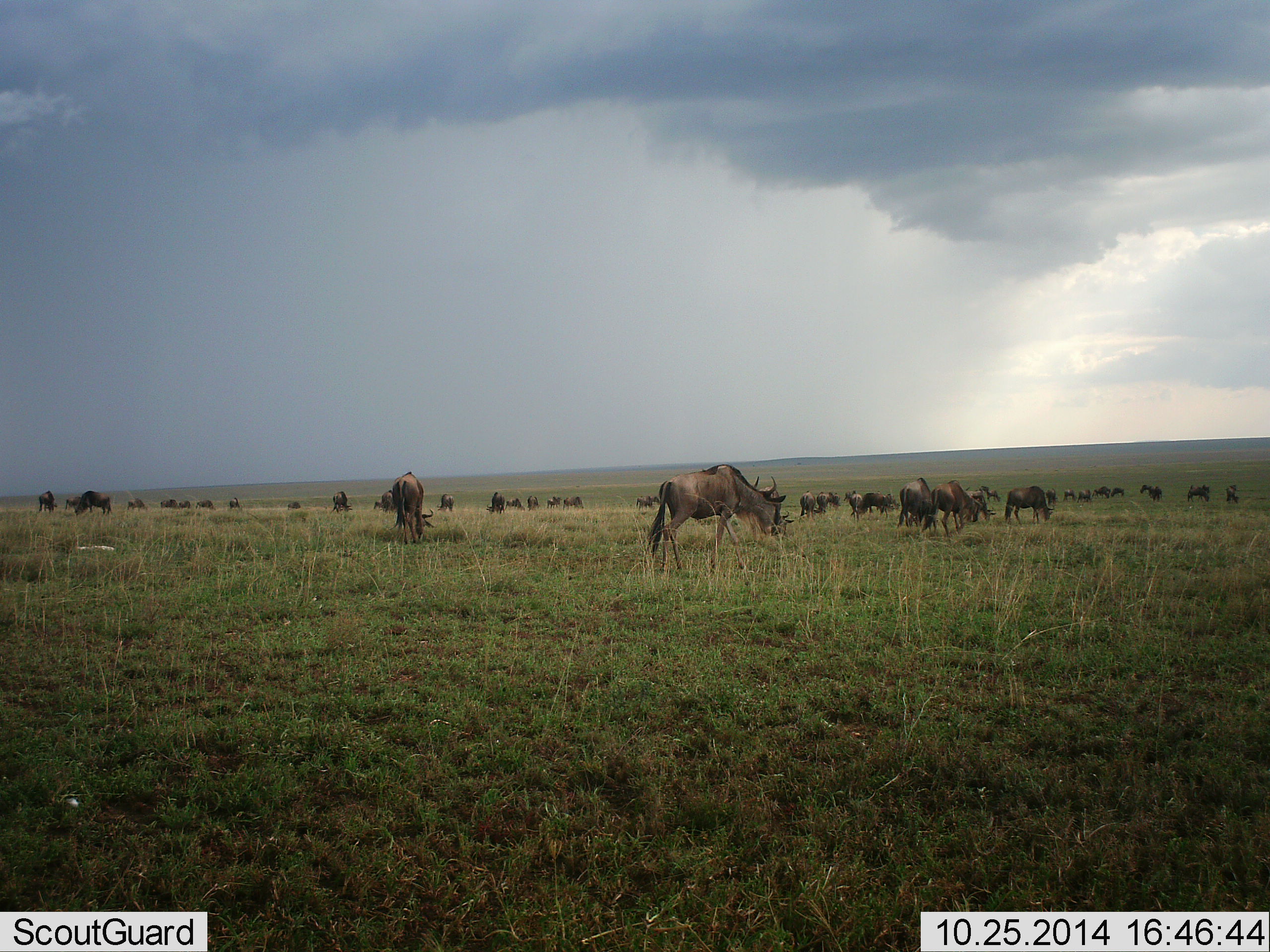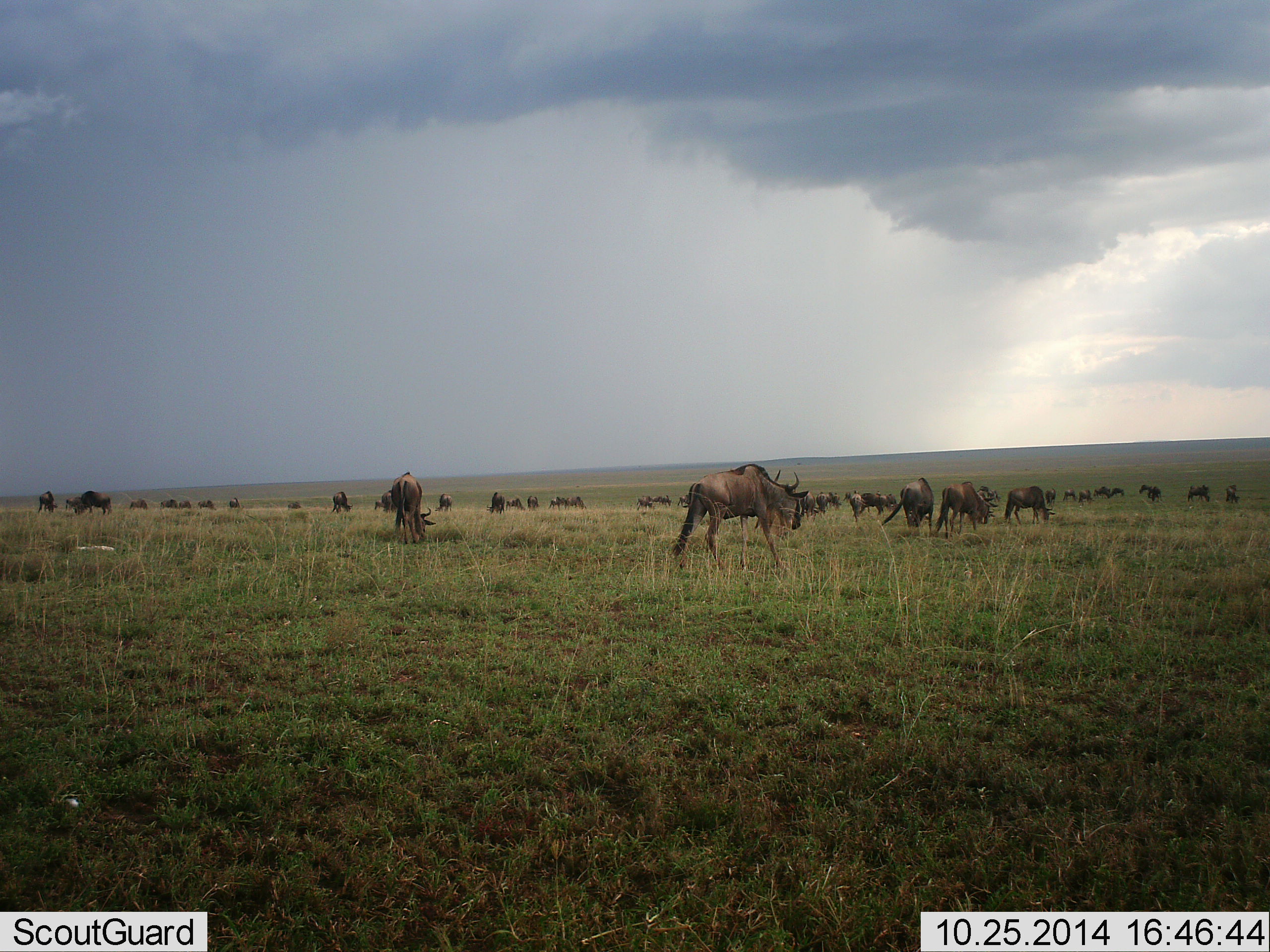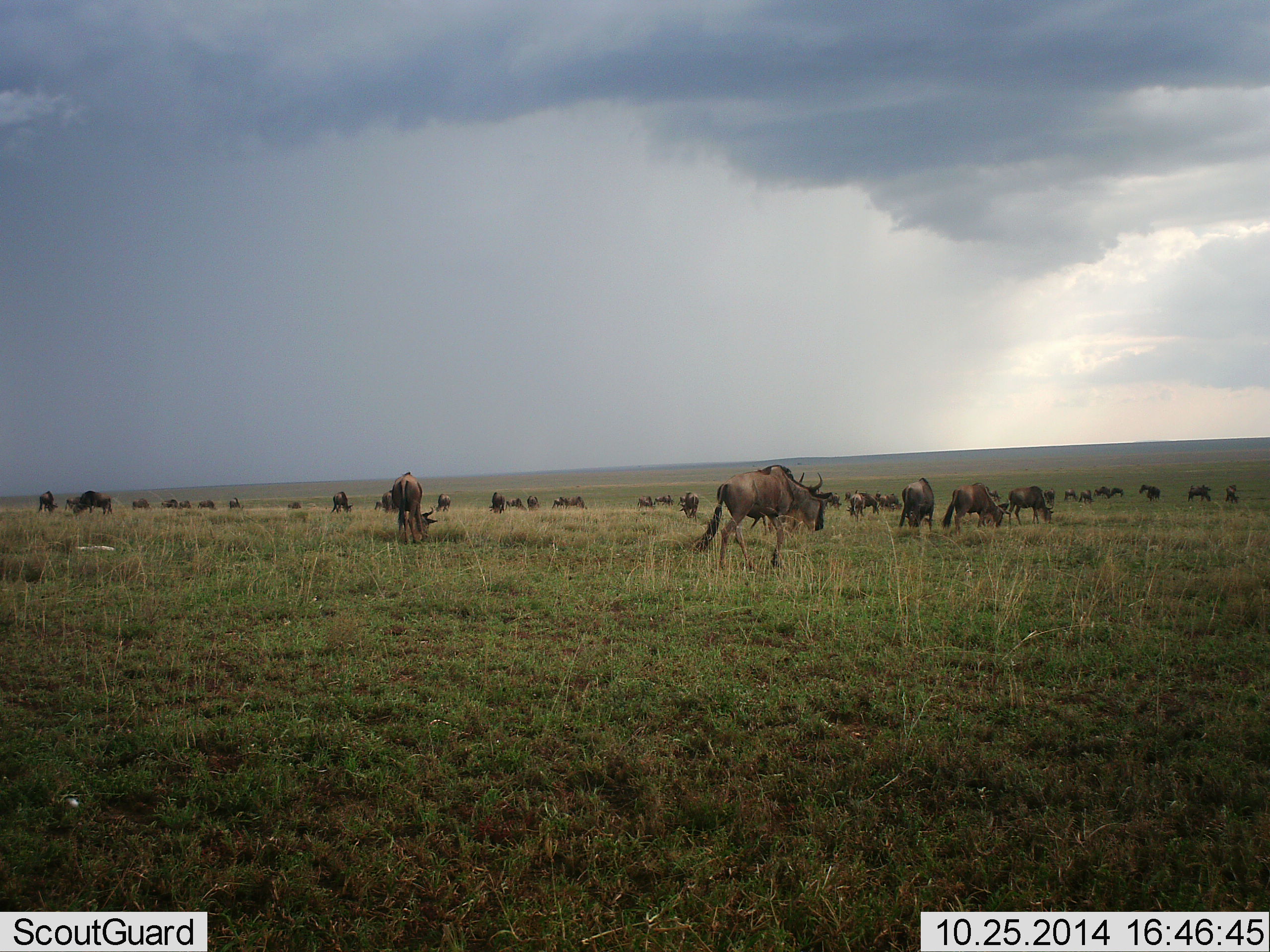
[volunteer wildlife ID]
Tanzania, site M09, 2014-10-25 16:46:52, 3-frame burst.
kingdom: Animalia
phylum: Chordata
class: Mammalia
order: Artiodactyla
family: Bovidae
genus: Connochaetes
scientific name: Connochaetes taurinus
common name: blue wildebeest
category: wildebeest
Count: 11-50.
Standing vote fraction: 40%.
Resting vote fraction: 0%.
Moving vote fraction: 80%.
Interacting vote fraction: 0%.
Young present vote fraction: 0%.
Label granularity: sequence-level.